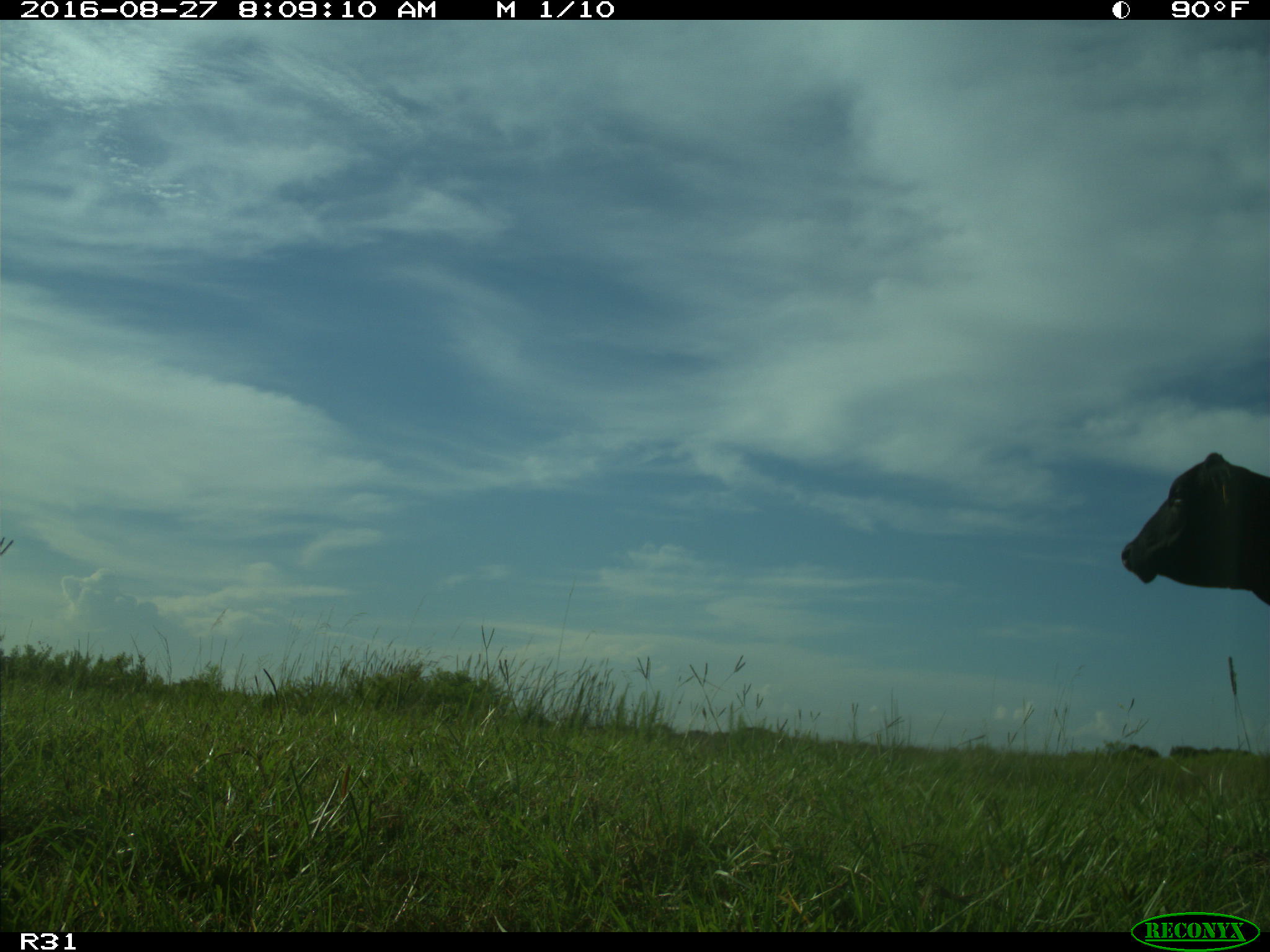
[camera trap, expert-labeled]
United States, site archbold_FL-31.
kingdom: Animalia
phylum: Chordata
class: Mammalia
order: Artiodactyla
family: Bovidae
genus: Bos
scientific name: Bos taurus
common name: domestic cow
Bos taurus (domestic cow).